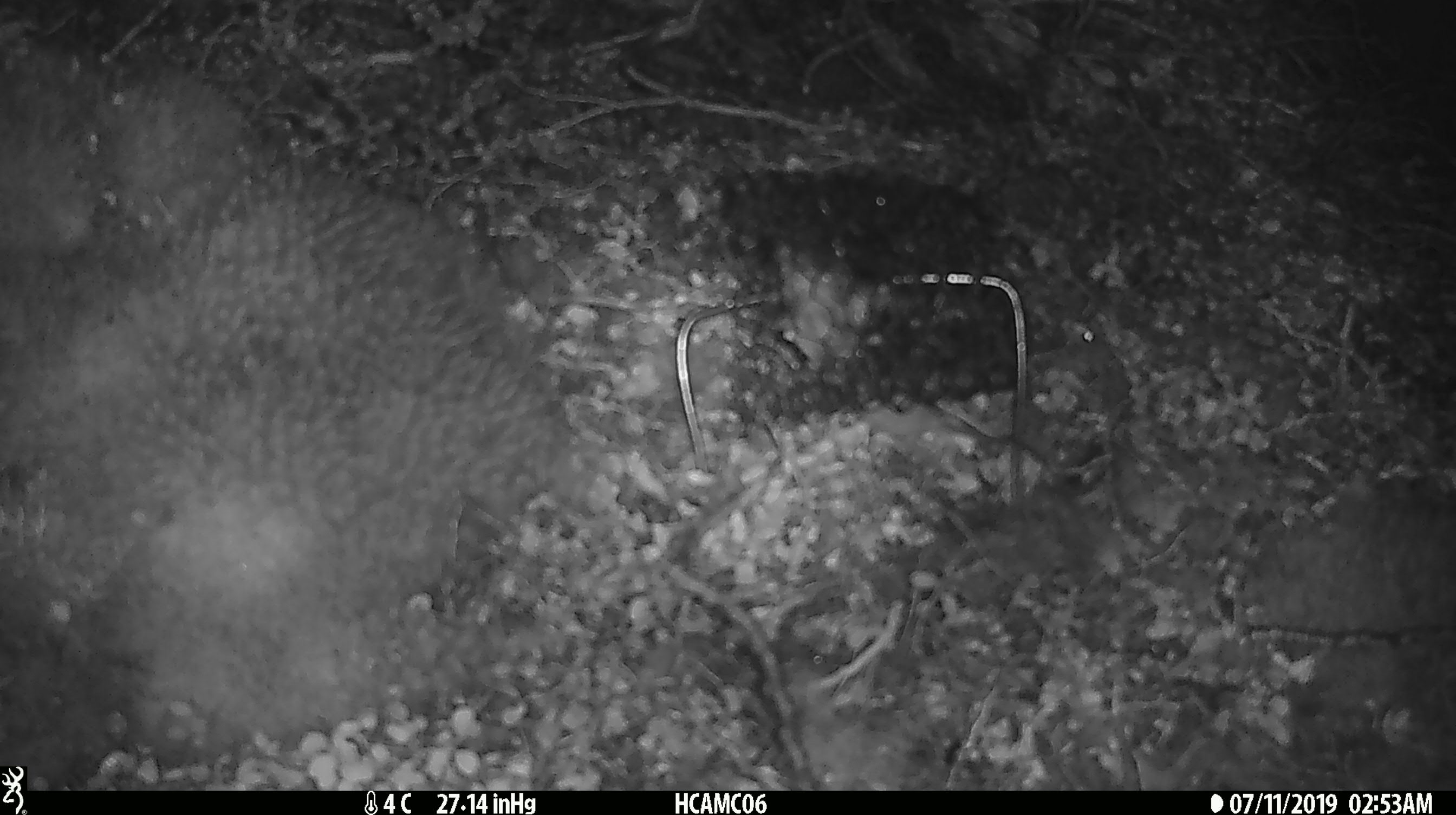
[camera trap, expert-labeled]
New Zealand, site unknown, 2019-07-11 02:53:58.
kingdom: Animalia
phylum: Chordata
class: Mammalia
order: Rodentia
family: Muridae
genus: Mus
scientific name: Mus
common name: mouse